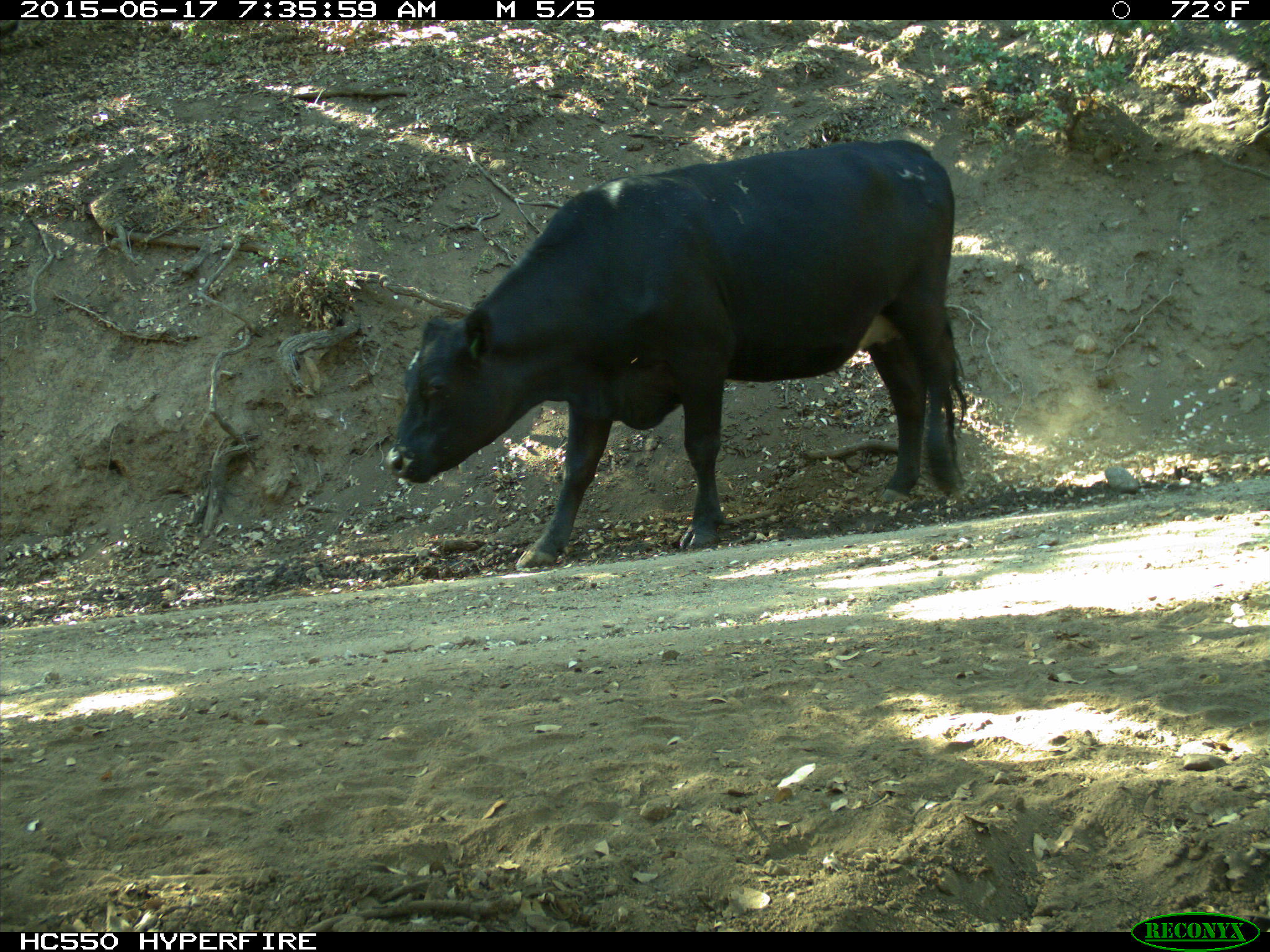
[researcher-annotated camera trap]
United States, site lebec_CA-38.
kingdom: Animalia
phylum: Chordata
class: Mammalia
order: Artiodactyla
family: Bovidae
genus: Bos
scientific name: Bos taurus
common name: domestic cow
Bos taurus (domestic cow).